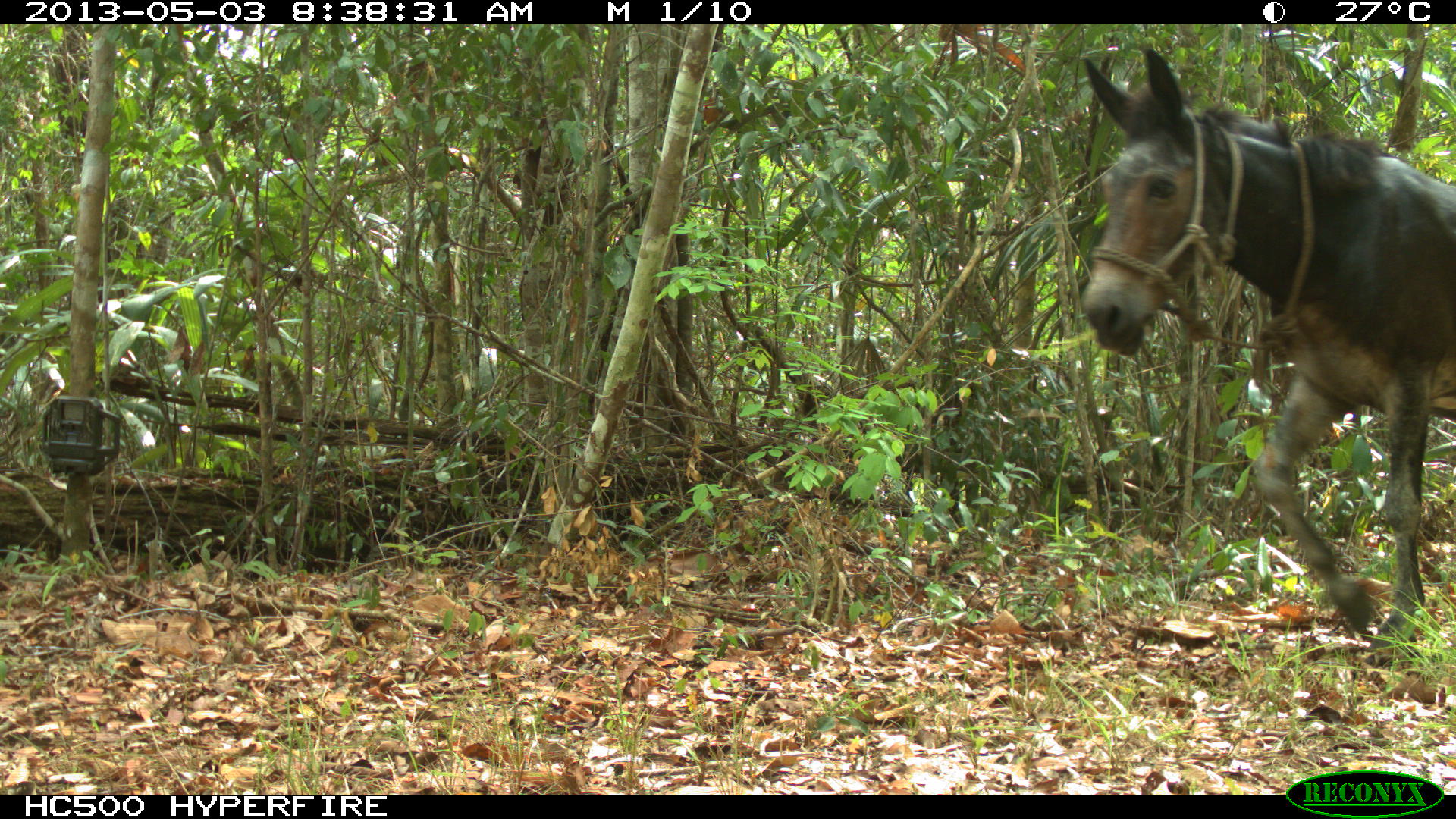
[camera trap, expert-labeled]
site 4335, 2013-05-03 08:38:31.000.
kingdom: Animalia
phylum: Chordata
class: Mammalia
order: Perissodactyla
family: Equidae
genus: Equus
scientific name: Equus ferus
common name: wild horse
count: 3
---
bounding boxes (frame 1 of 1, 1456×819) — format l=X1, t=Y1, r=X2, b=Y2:
equus ferus: l=1079, t=45, r=1456, b=667